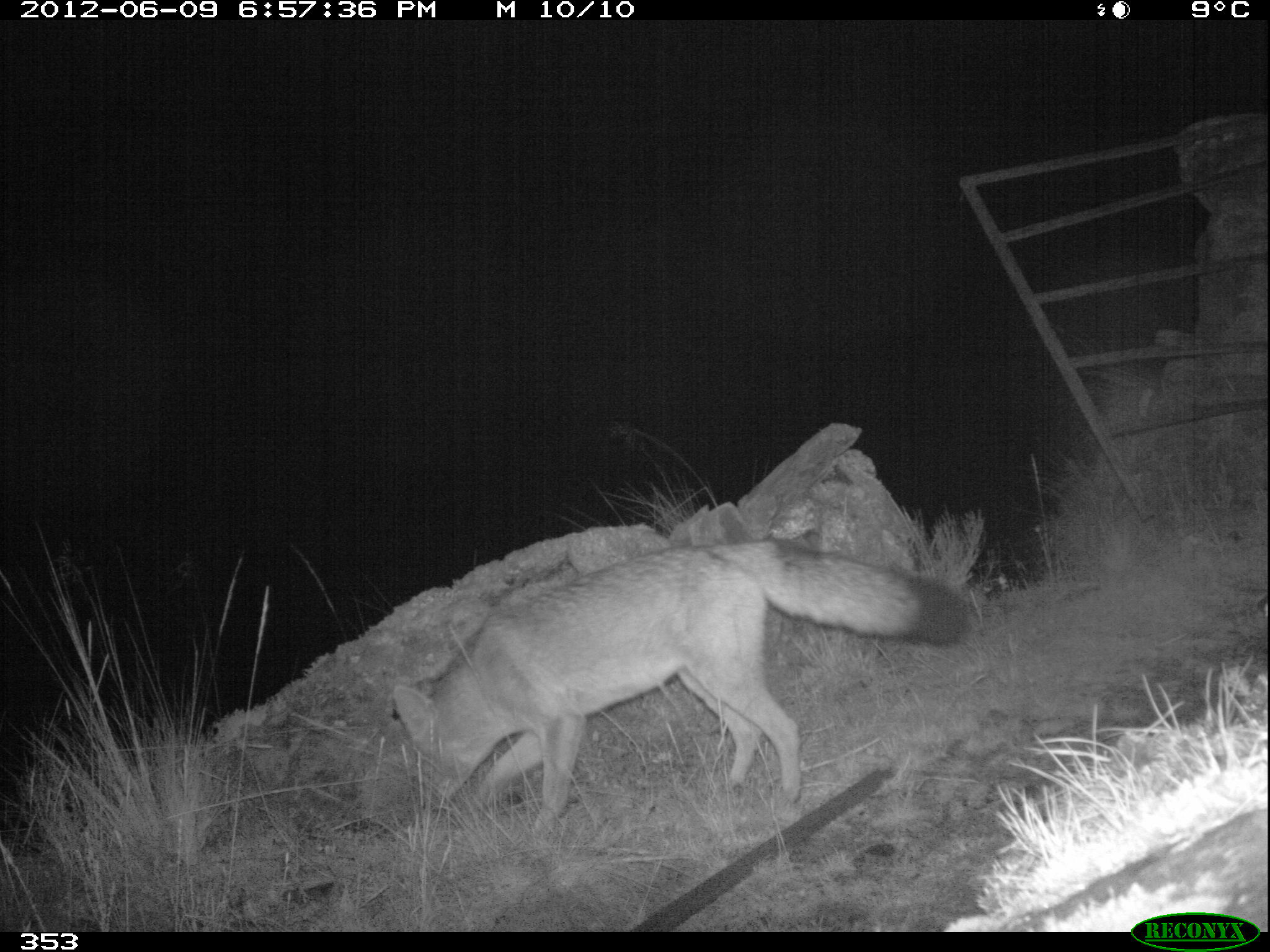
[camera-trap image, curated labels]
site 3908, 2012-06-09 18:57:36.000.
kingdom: Animalia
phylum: Chordata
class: Mammalia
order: Carnivora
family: Canidae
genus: Lycalopex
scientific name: Lycalopex culpaeus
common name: culpeo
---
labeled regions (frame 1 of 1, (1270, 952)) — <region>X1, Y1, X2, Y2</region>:
lycalopex culpaeus: <region>392, 536, 969, 835</region>